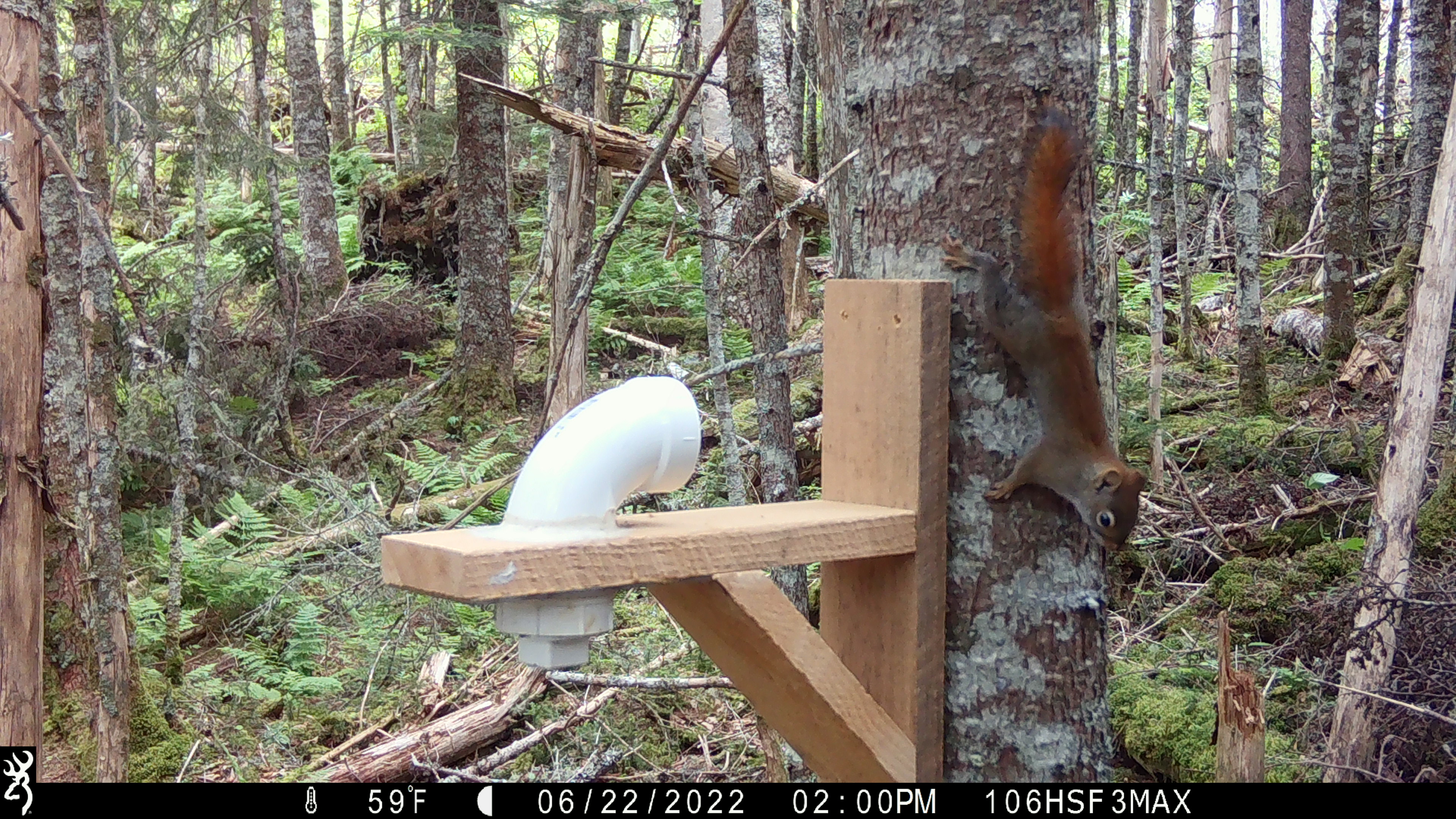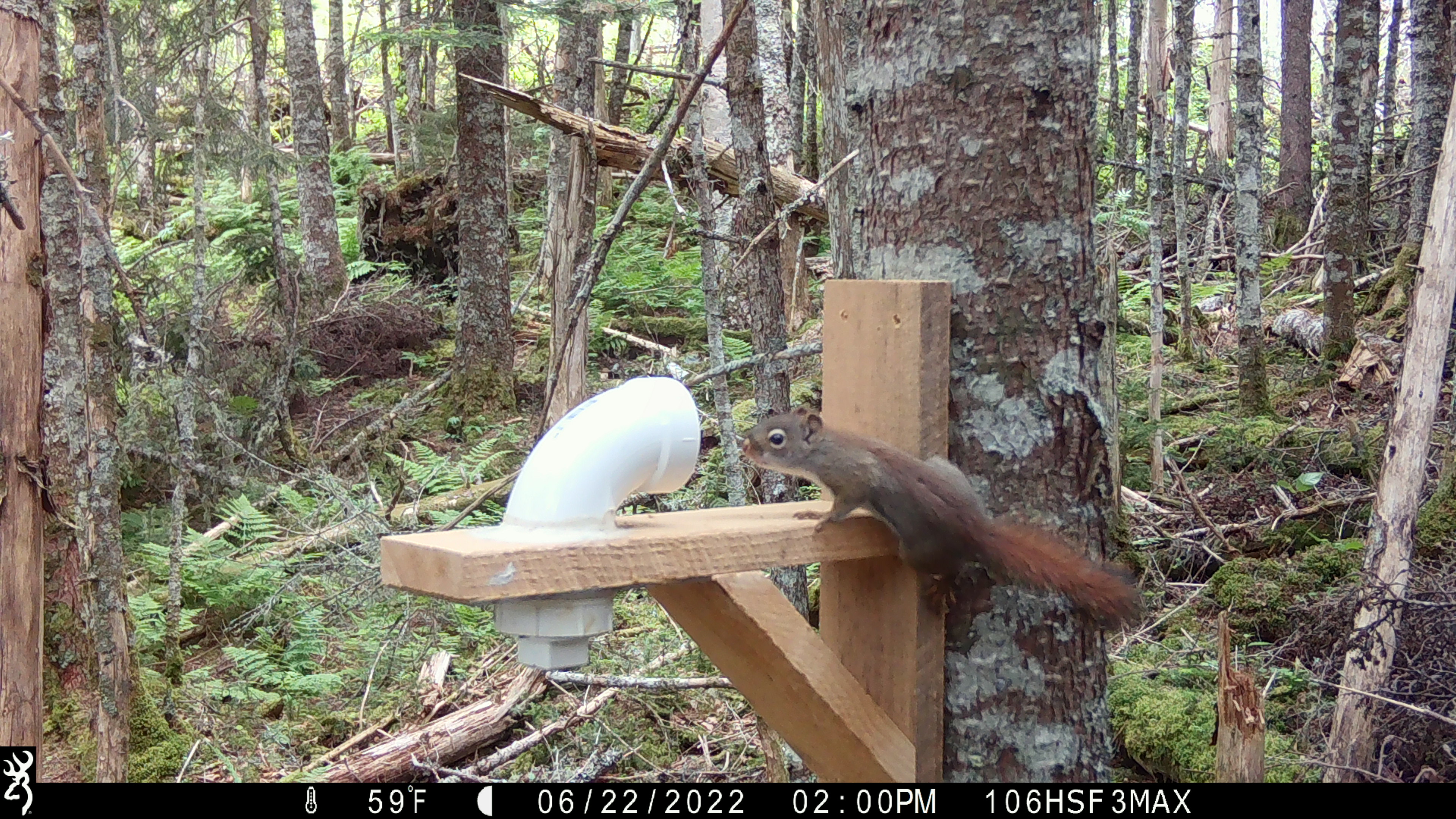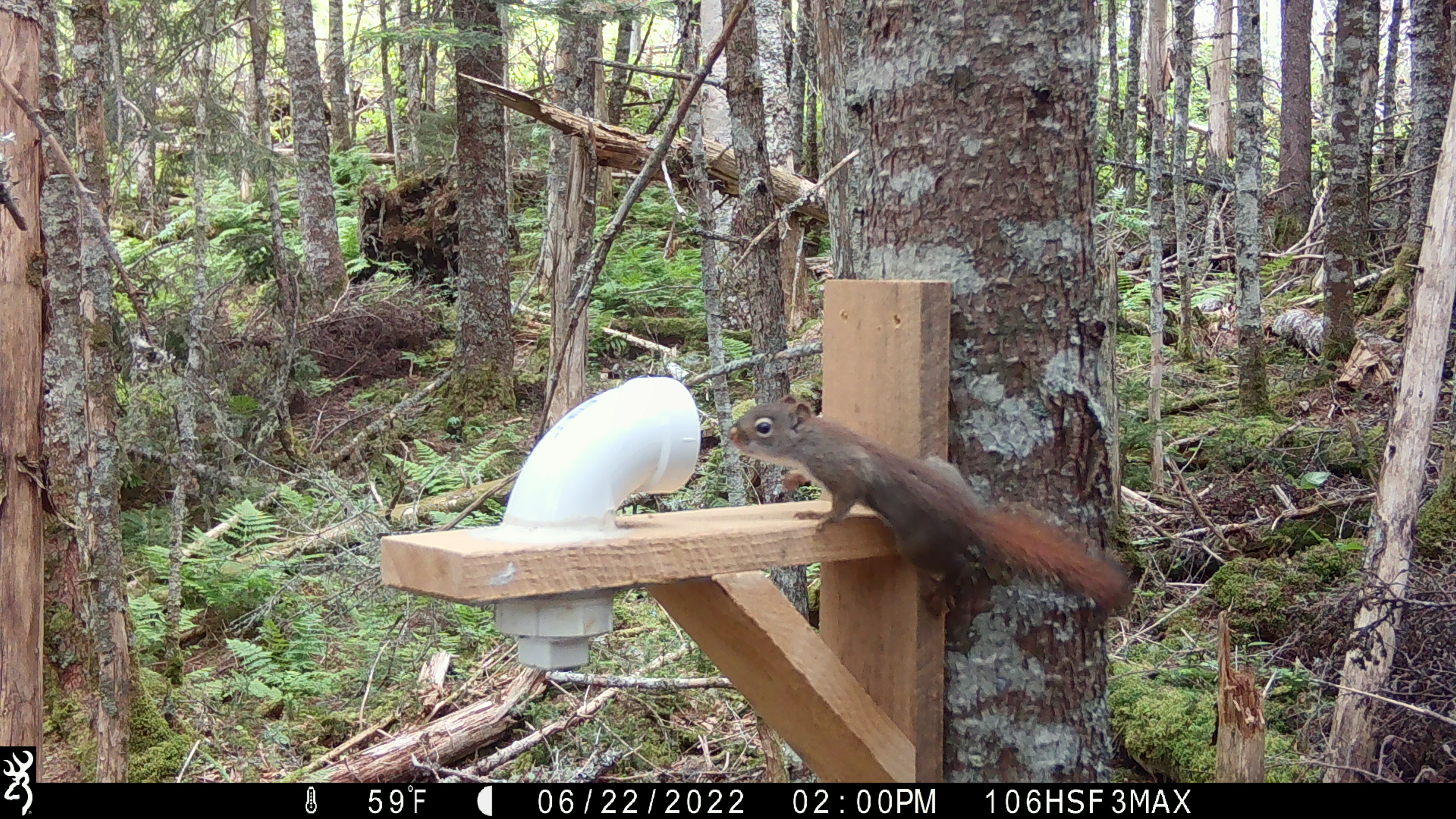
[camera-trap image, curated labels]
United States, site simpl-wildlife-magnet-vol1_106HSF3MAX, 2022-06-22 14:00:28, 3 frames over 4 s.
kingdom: Animalia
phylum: Chordata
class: Mammalia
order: Rodentia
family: Sciuridae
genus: Tamiasciurus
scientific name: Tamiasciurus hudsonicus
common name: red squirrel